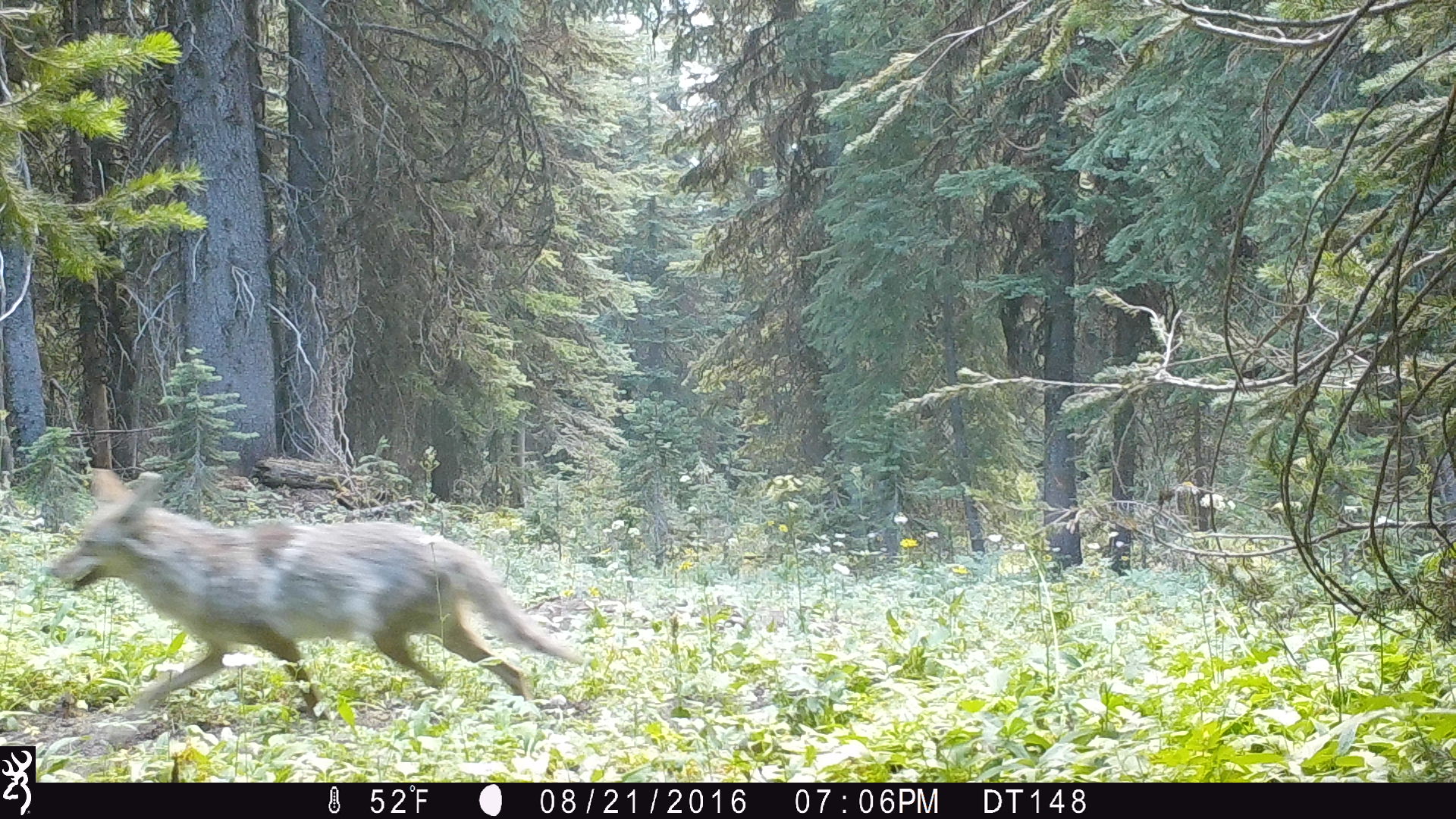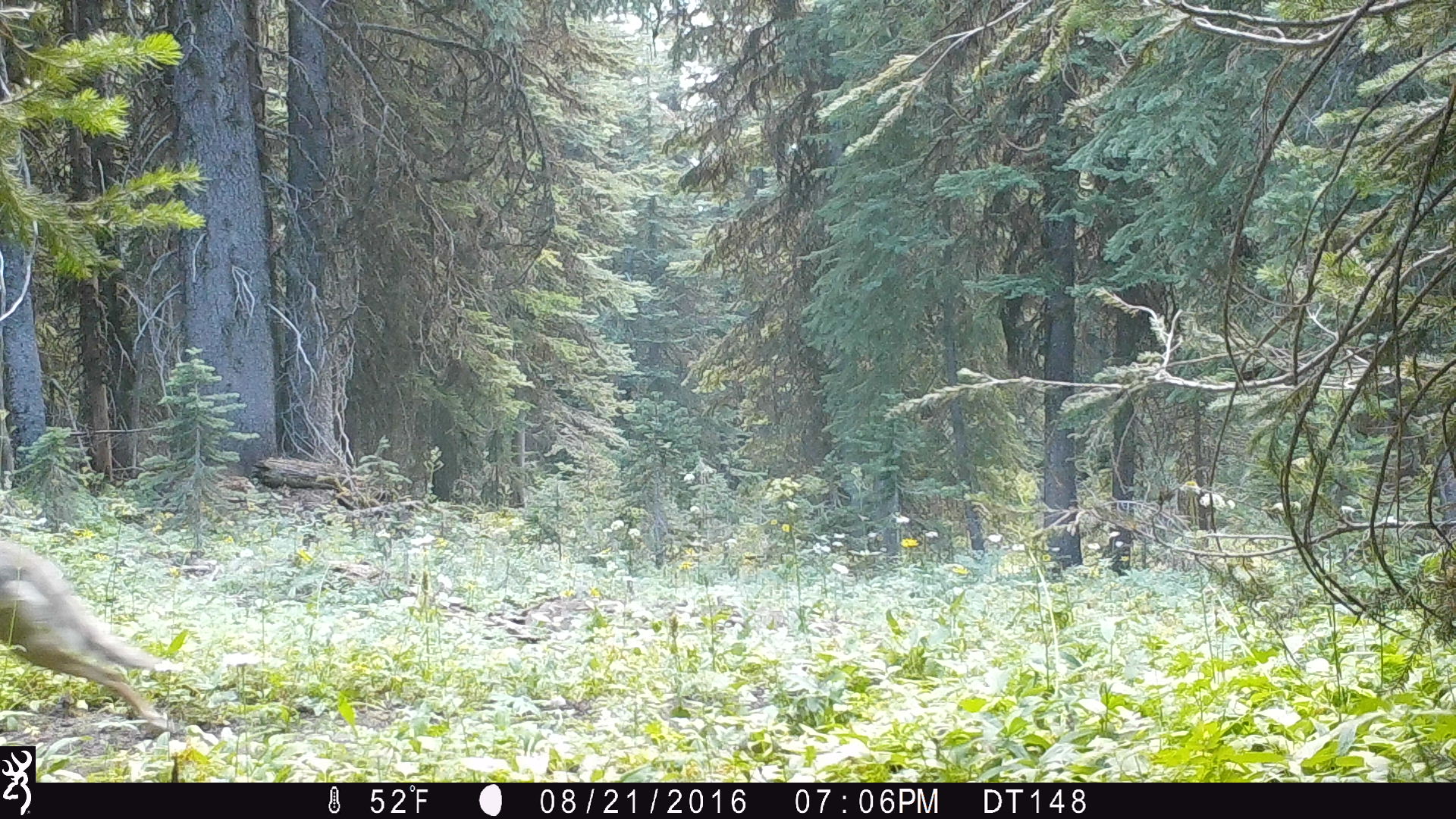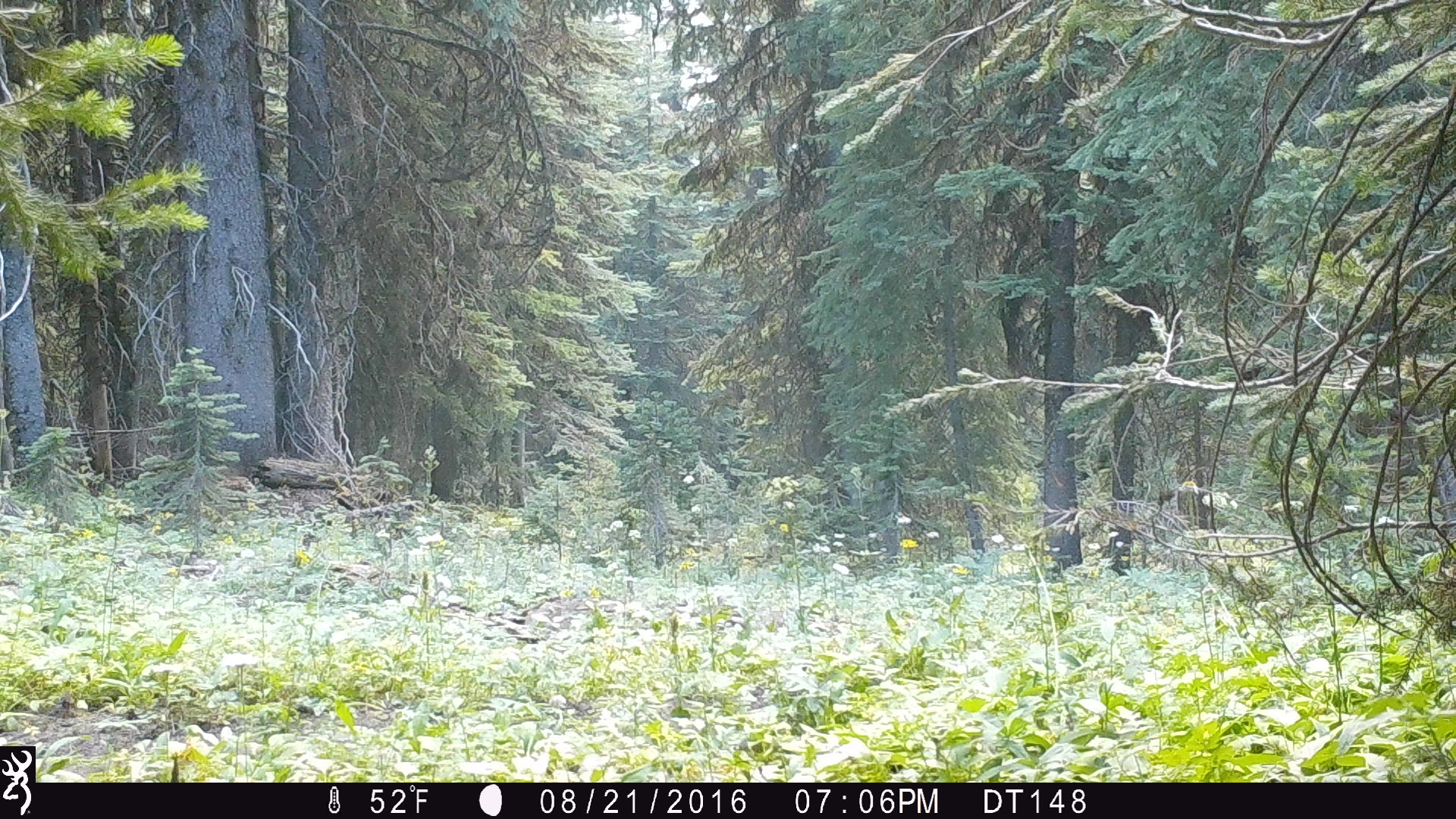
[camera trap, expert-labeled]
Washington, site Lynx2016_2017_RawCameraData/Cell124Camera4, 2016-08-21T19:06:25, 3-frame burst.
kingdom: Animalia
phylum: Chordata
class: Mammalia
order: Carnivora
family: Canidae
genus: Canis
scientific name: Canis latrans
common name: coyote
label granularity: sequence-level